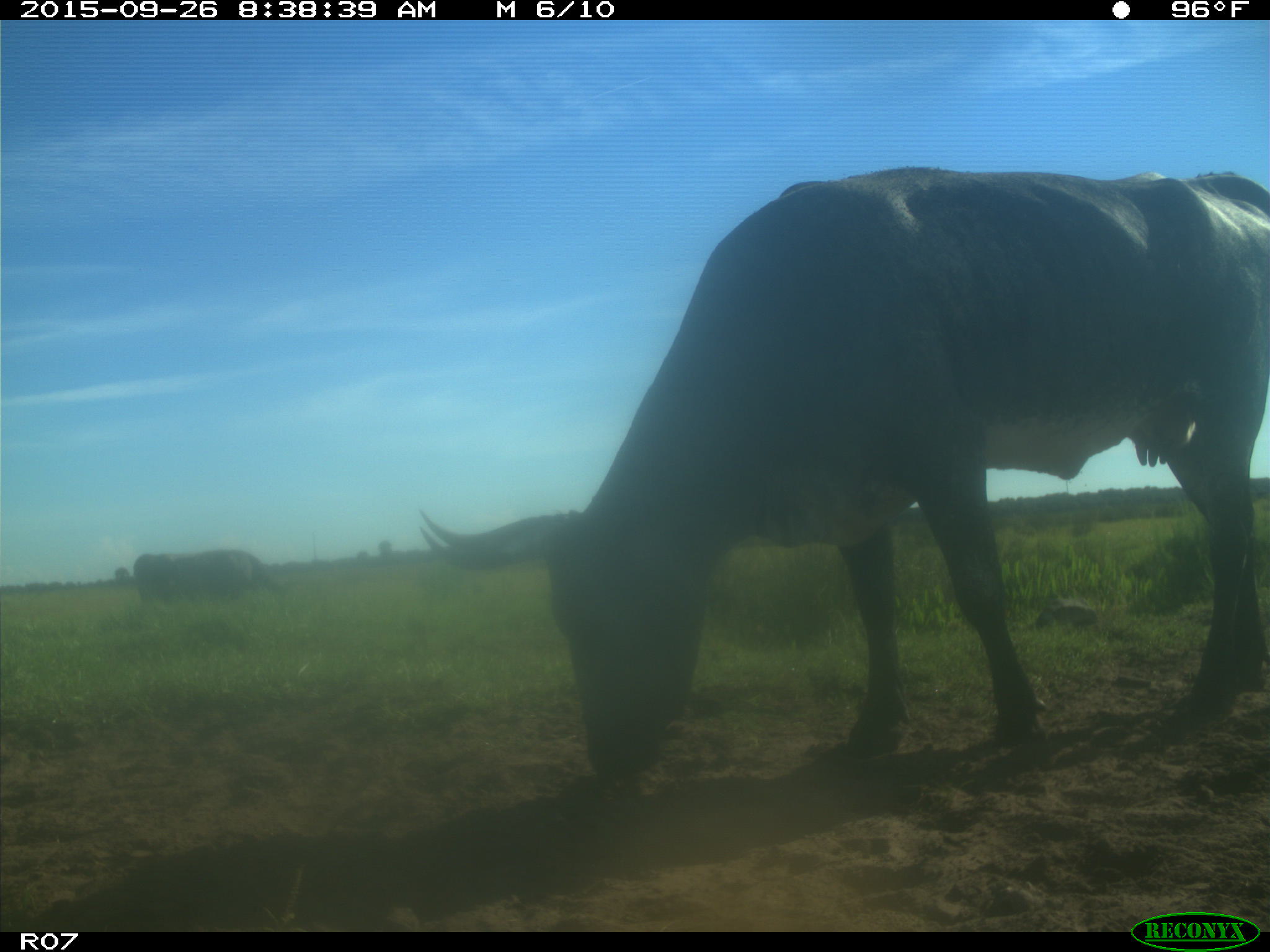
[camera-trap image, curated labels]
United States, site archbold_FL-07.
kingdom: Animalia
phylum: Chordata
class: Mammalia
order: Artiodactyla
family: Bovidae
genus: Bos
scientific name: Bos taurus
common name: domestic cow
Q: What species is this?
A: Bos taurus (domestic cow).